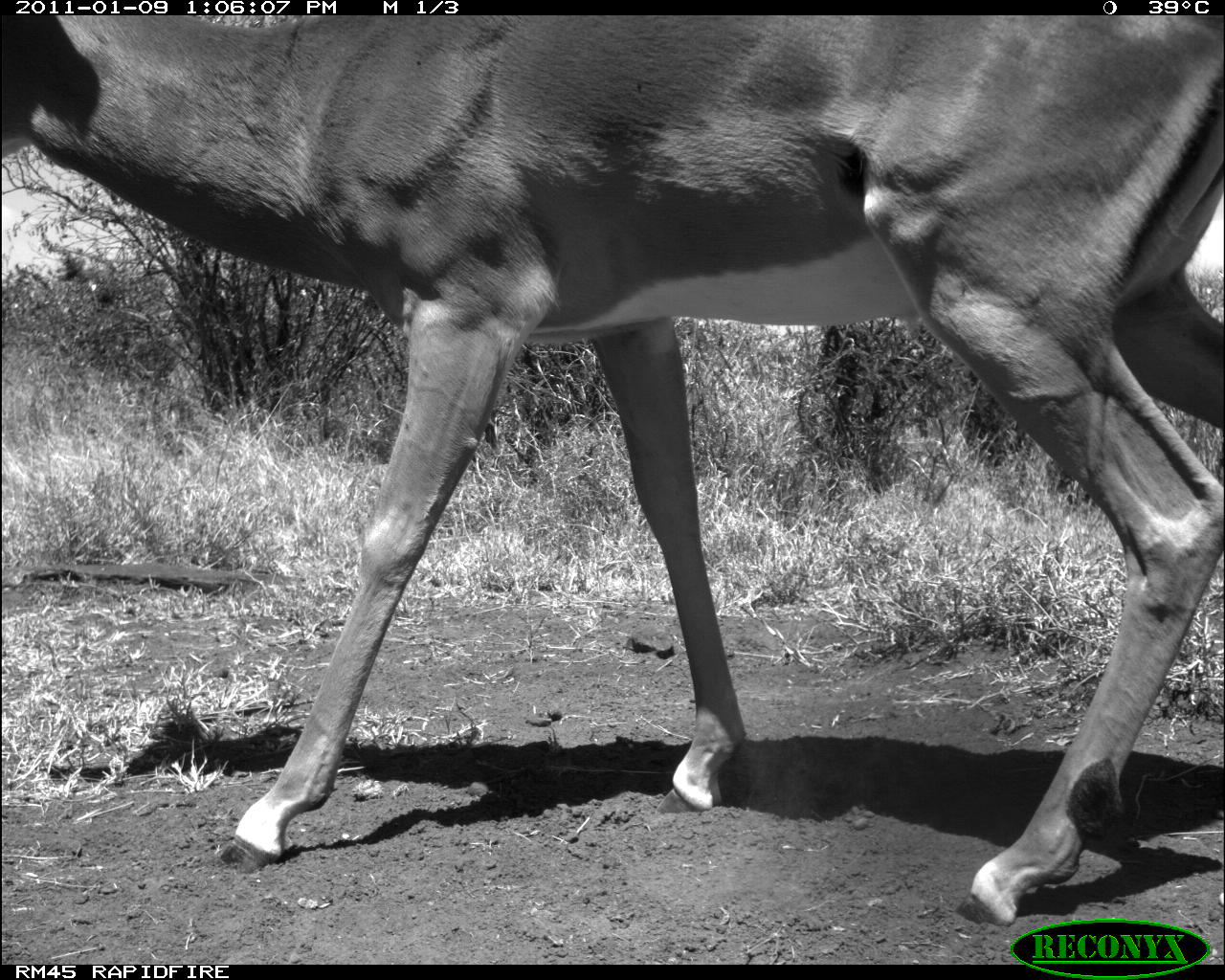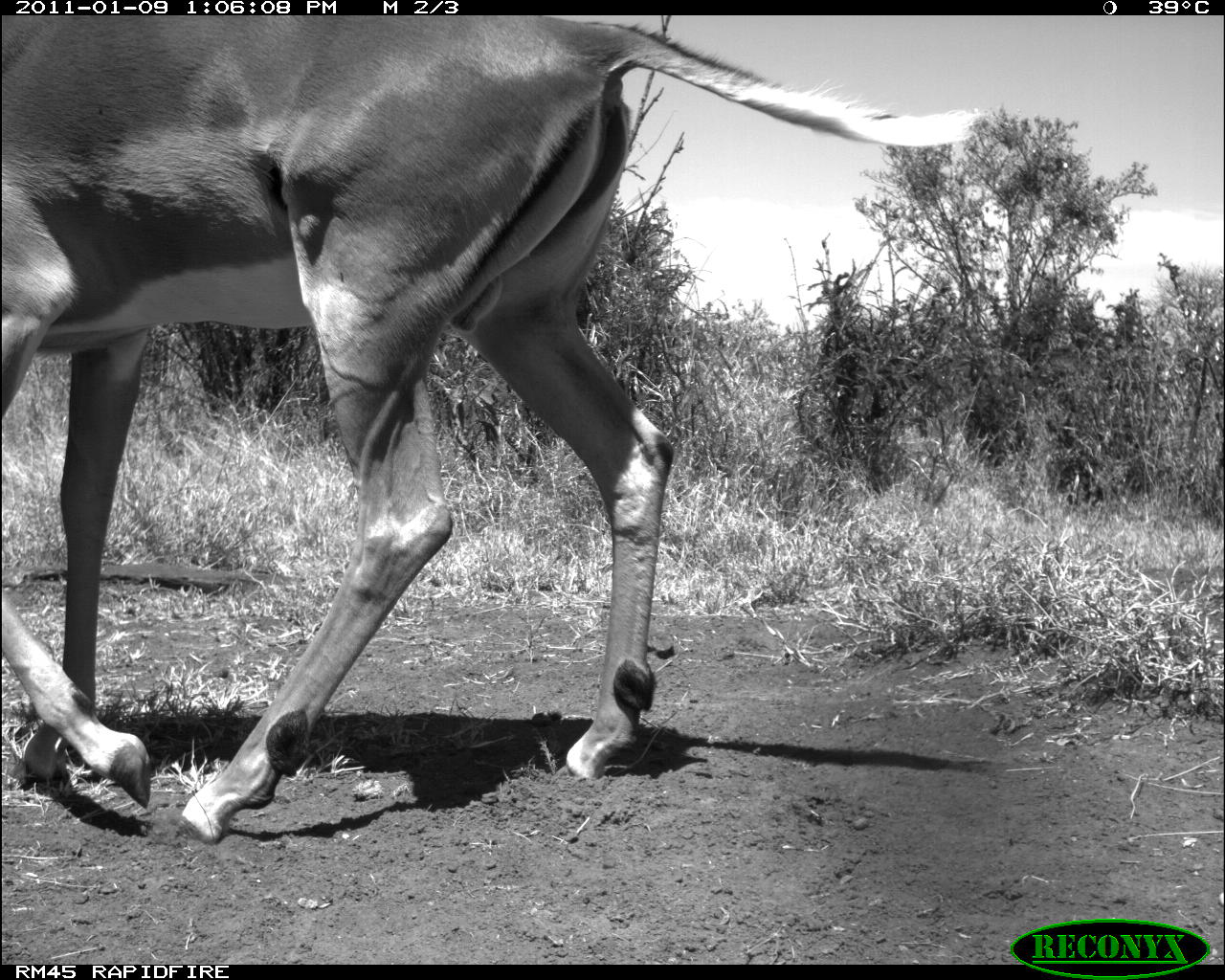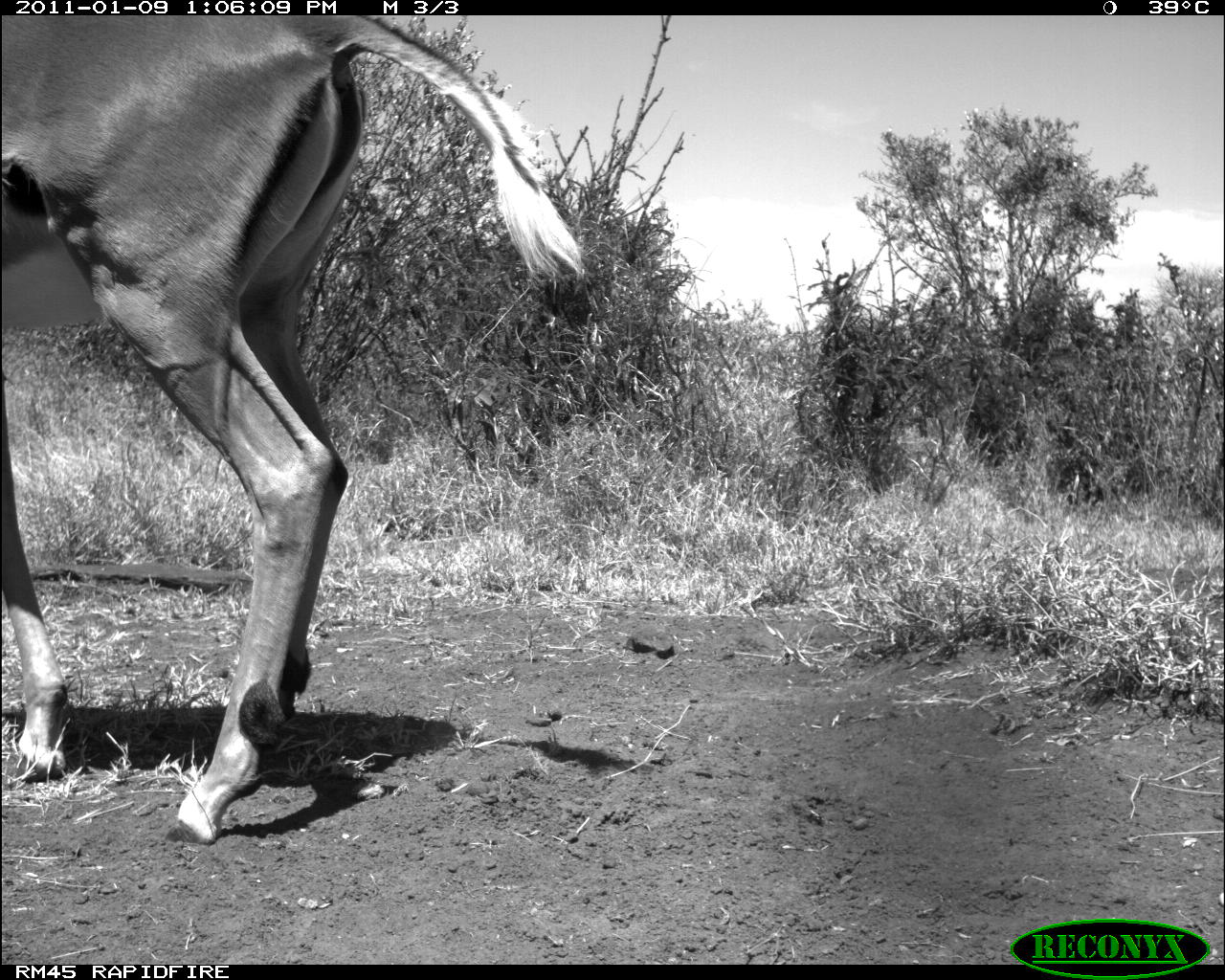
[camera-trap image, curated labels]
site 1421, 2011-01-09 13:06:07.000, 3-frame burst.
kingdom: Animalia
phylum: Chordata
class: Mammalia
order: Artiodactyla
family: Bovidae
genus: Aepyceros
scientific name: Aepyceros melampus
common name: impala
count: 1